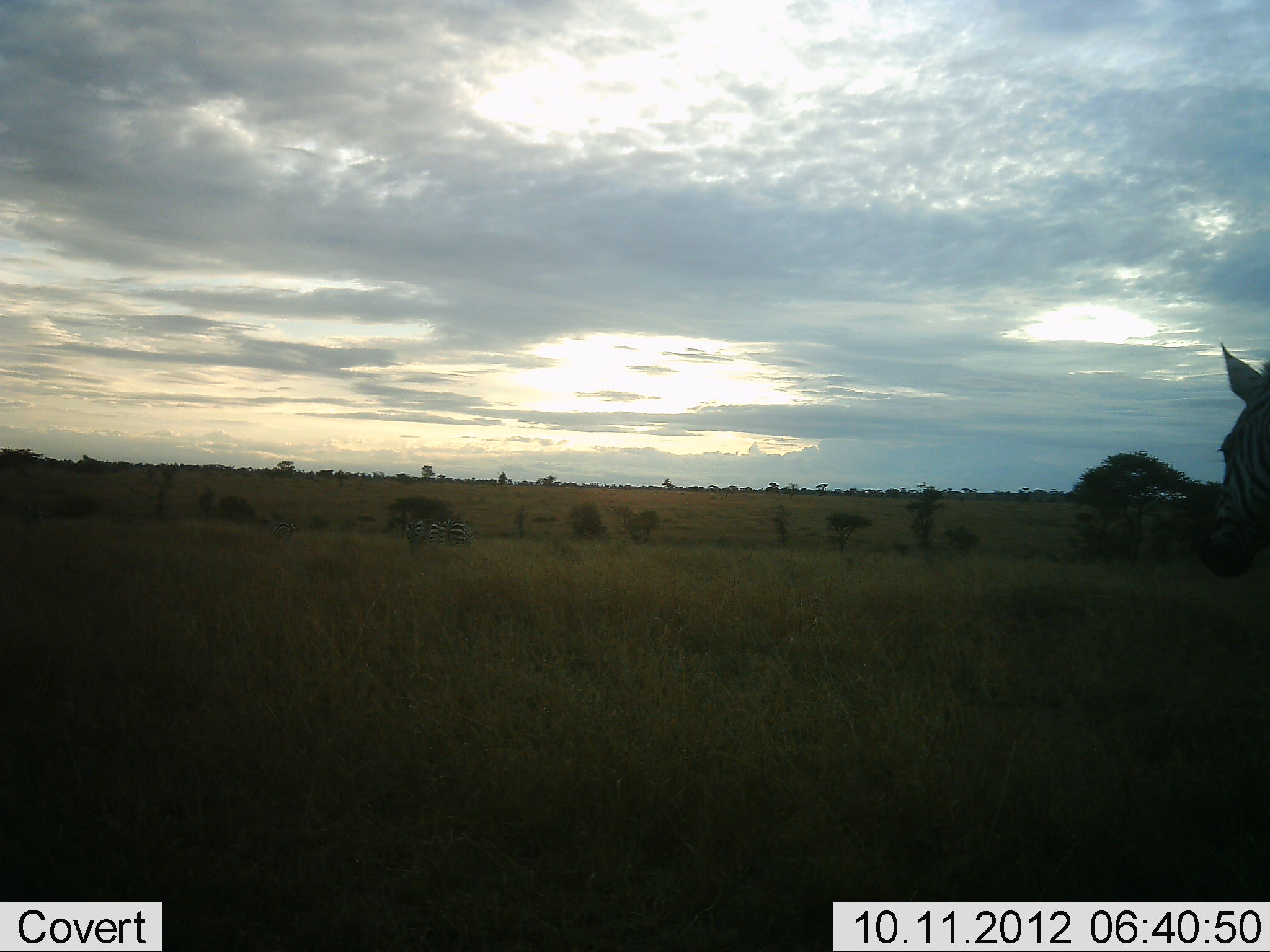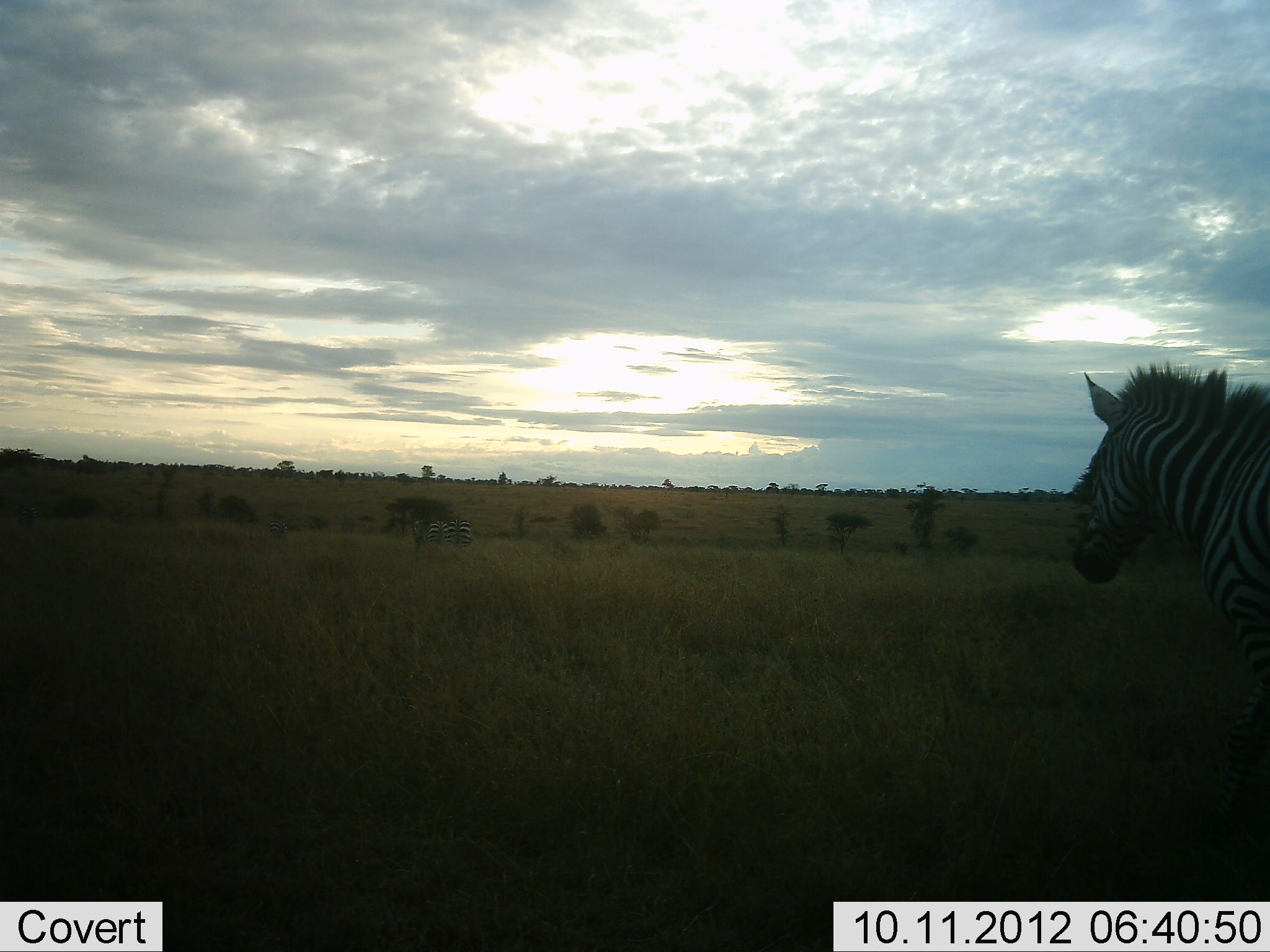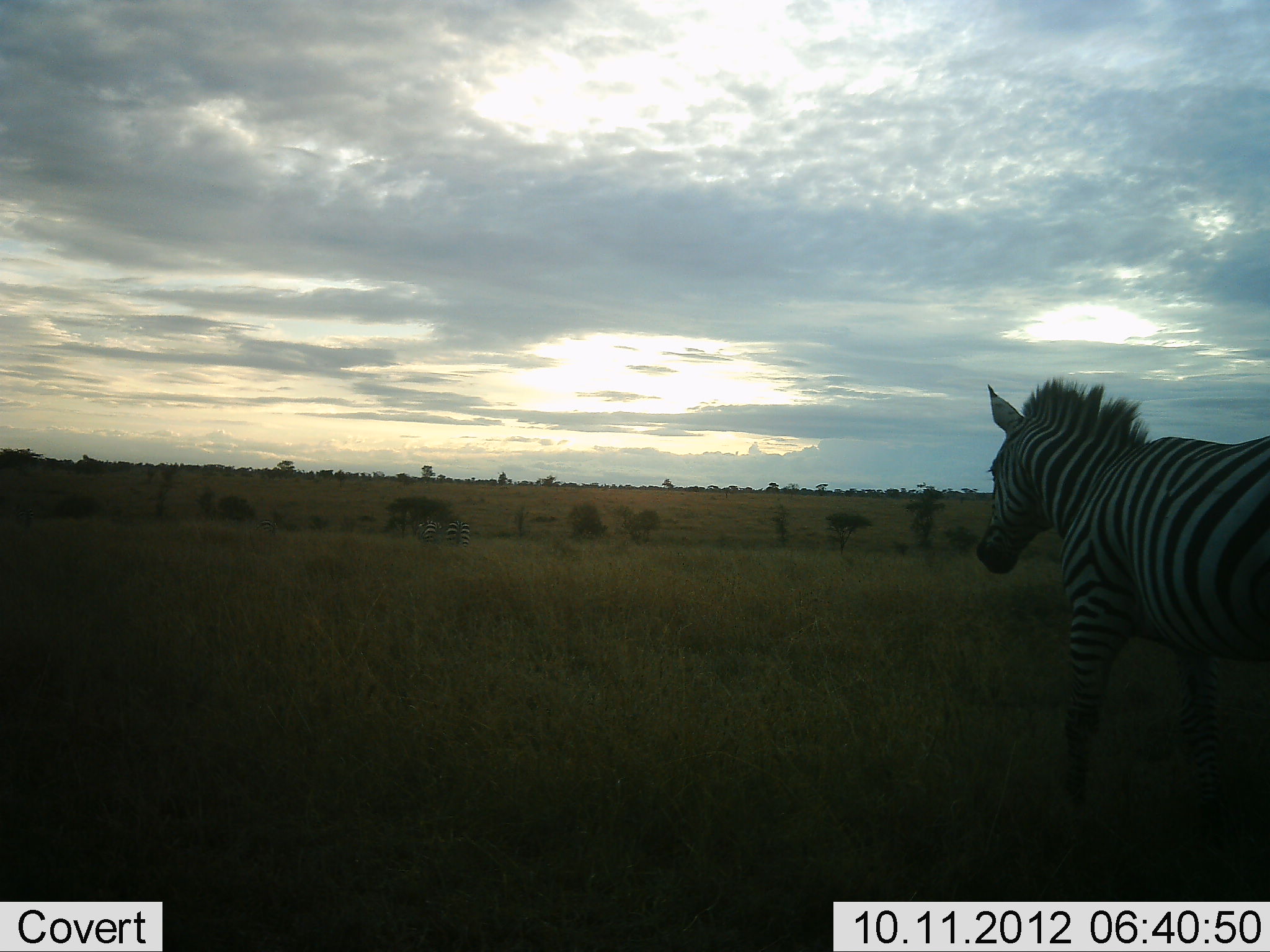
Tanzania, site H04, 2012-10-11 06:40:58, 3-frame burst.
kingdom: Animalia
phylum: Chordata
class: Mammalia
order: Perissodactyla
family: Equidae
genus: Equus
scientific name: Equus quagga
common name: plains zebra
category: zebra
Zebra (plains zebra) (Equus quagga), count 2. Behavior (volunteer vote fractions): standing 20%, resting 10%, moving 80%, interacting 10%. Young present (vote fraction): 0%. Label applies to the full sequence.